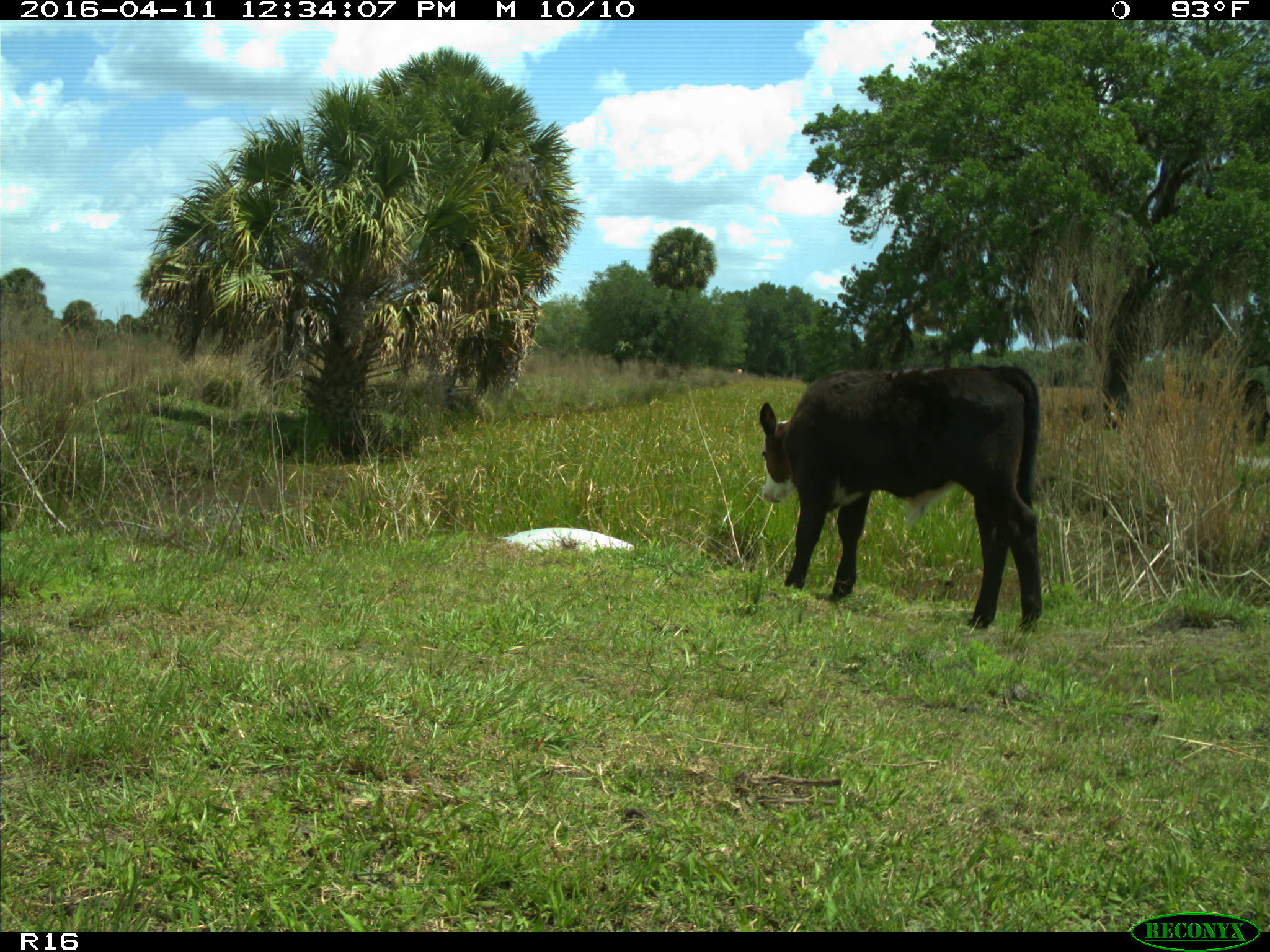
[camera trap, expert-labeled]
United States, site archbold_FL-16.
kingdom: Animalia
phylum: Chordata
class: Mammalia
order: Artiodactyla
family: Bovidae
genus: Bos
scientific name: Bos taurus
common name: domestic cow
Bos taurus (domestic cow).